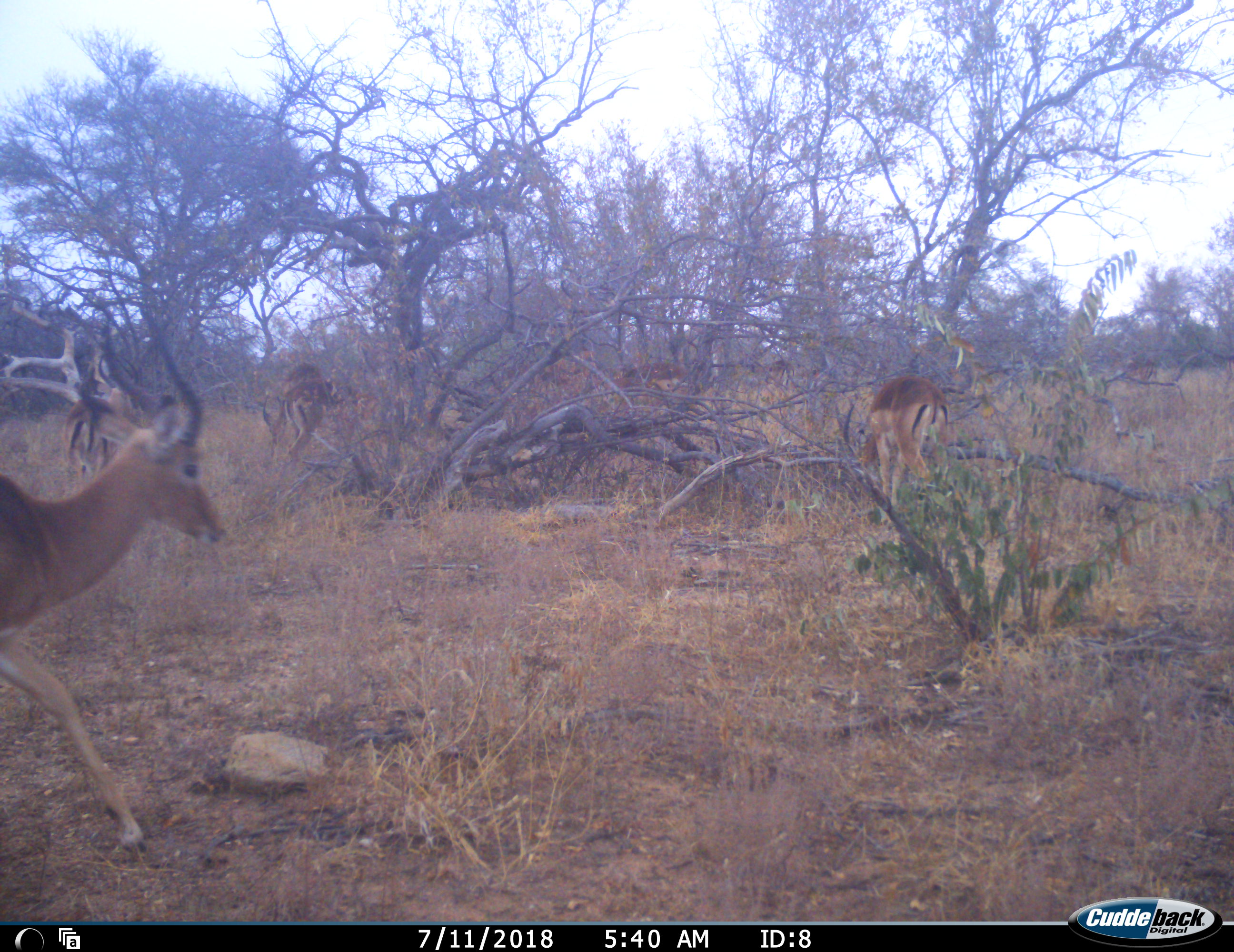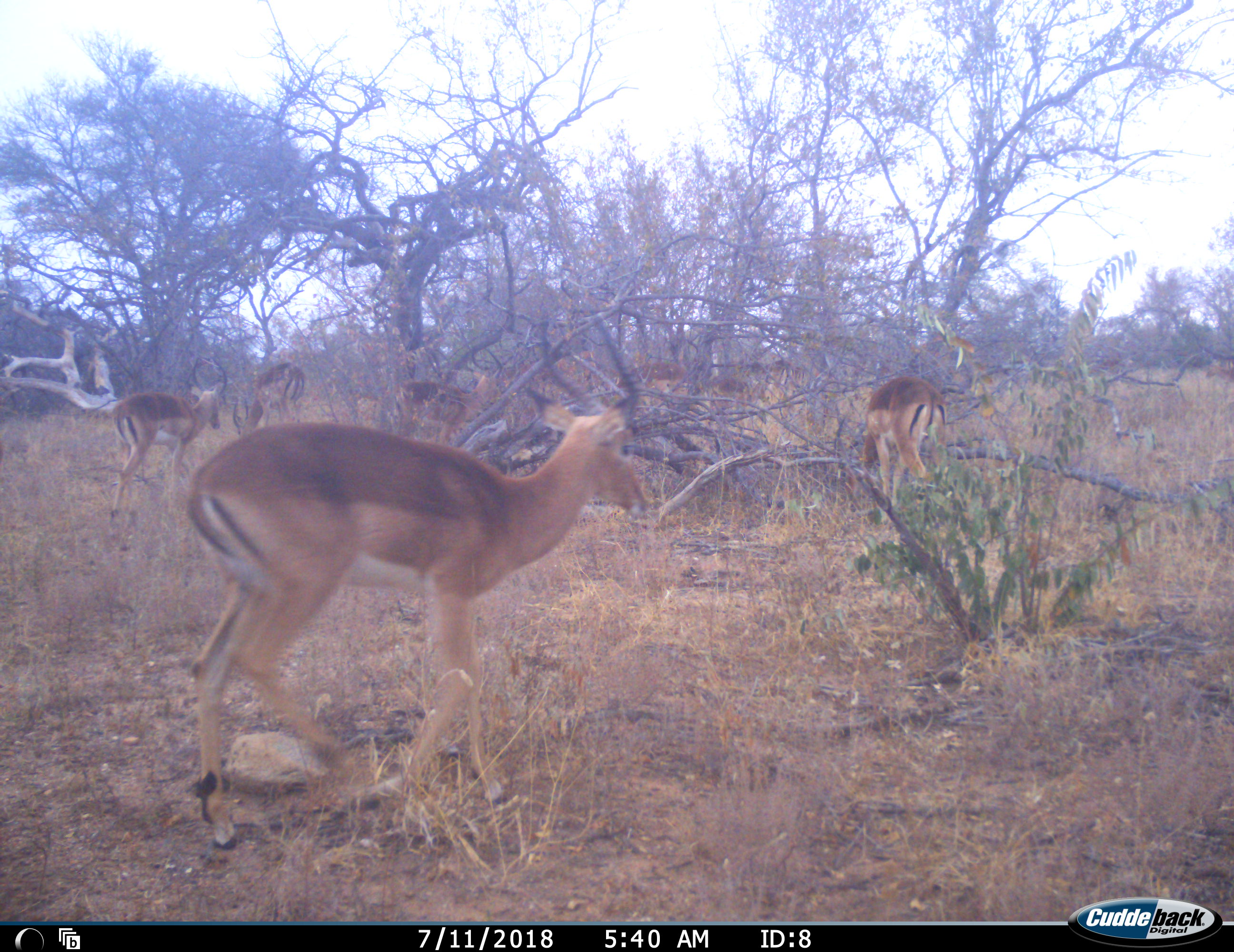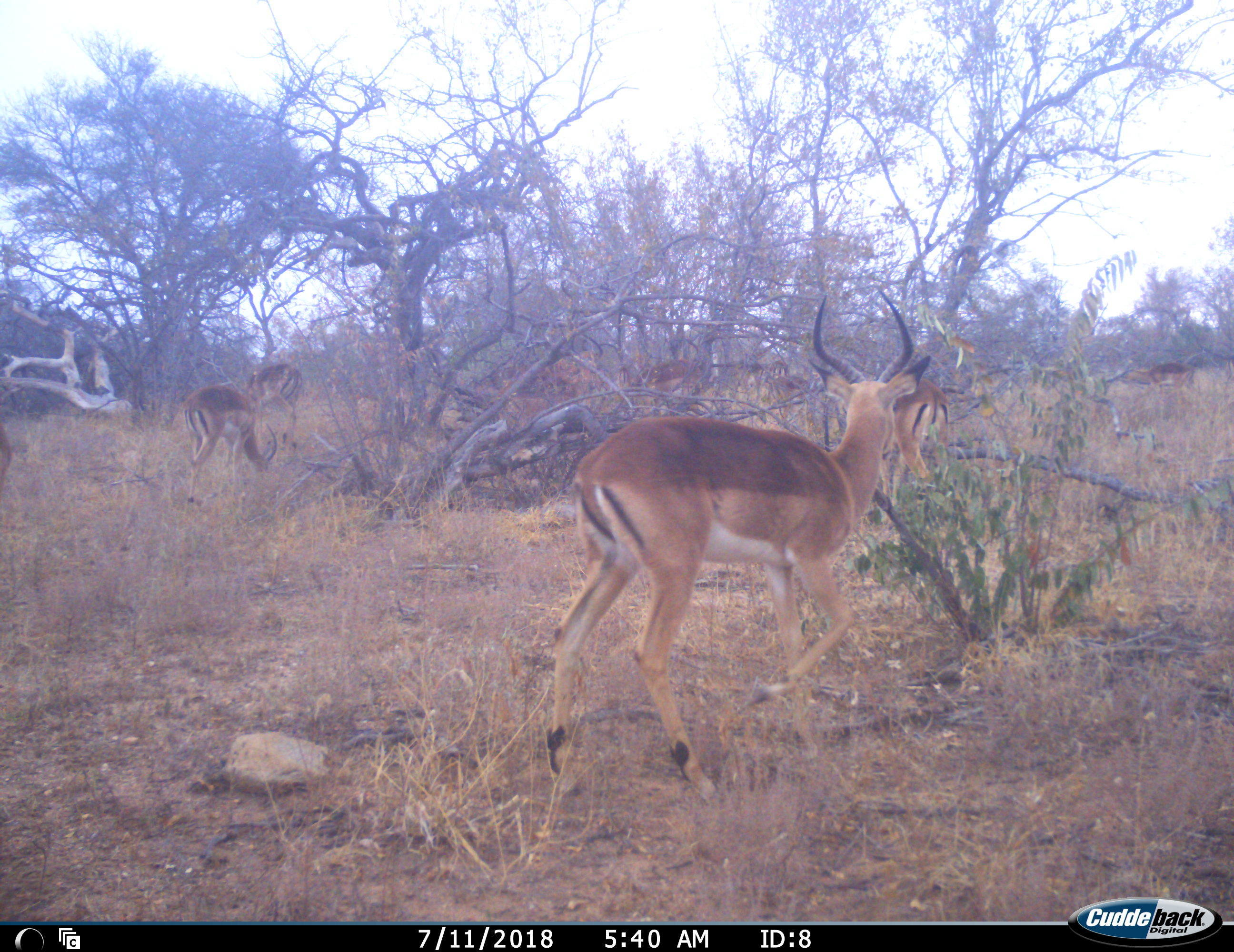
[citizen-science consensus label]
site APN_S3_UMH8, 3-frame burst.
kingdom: Animalia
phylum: Chordata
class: Mammalia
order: Artiodactyla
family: Bovidae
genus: Aepyceros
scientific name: Aepyceros melampus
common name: impala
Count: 7.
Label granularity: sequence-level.